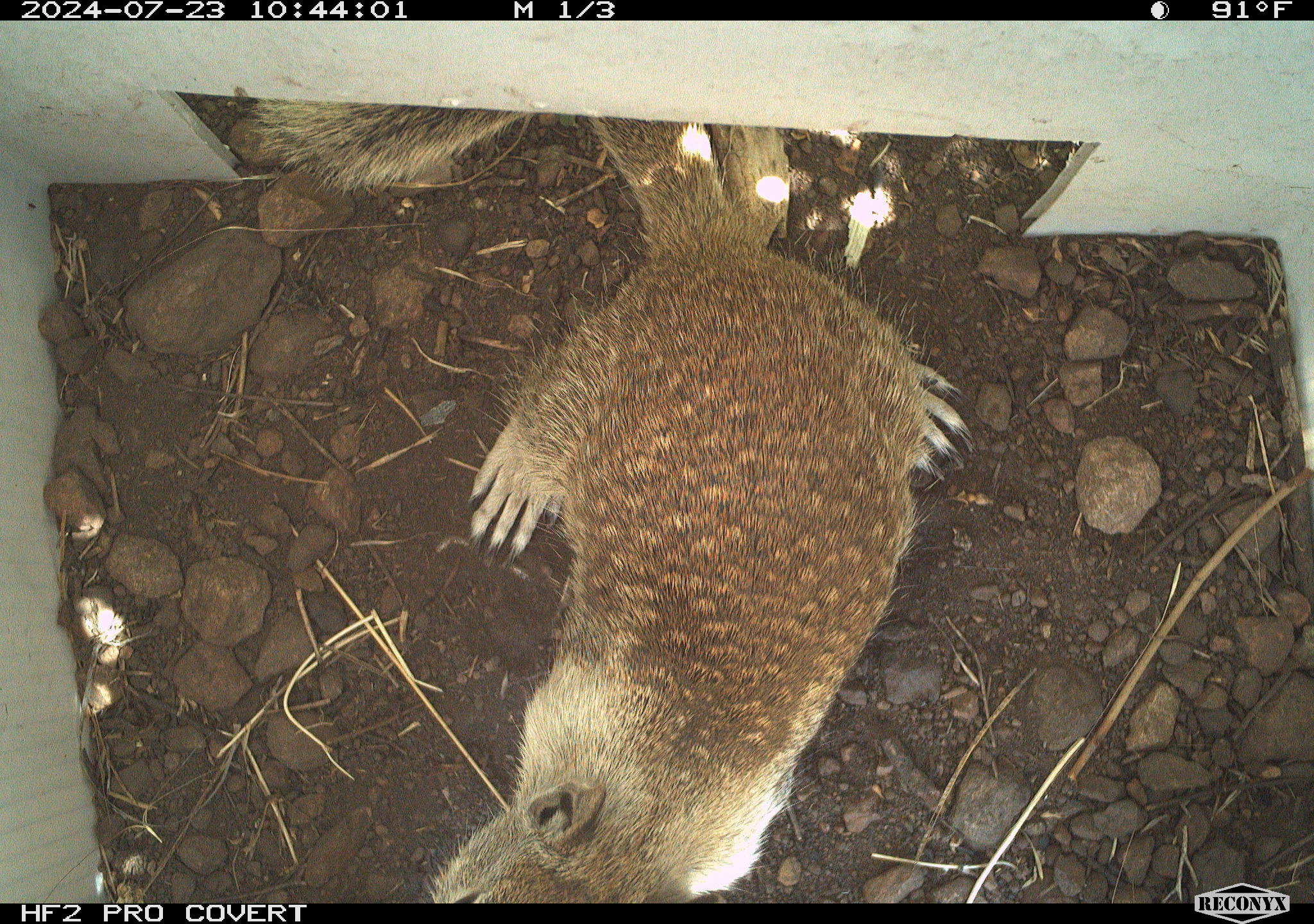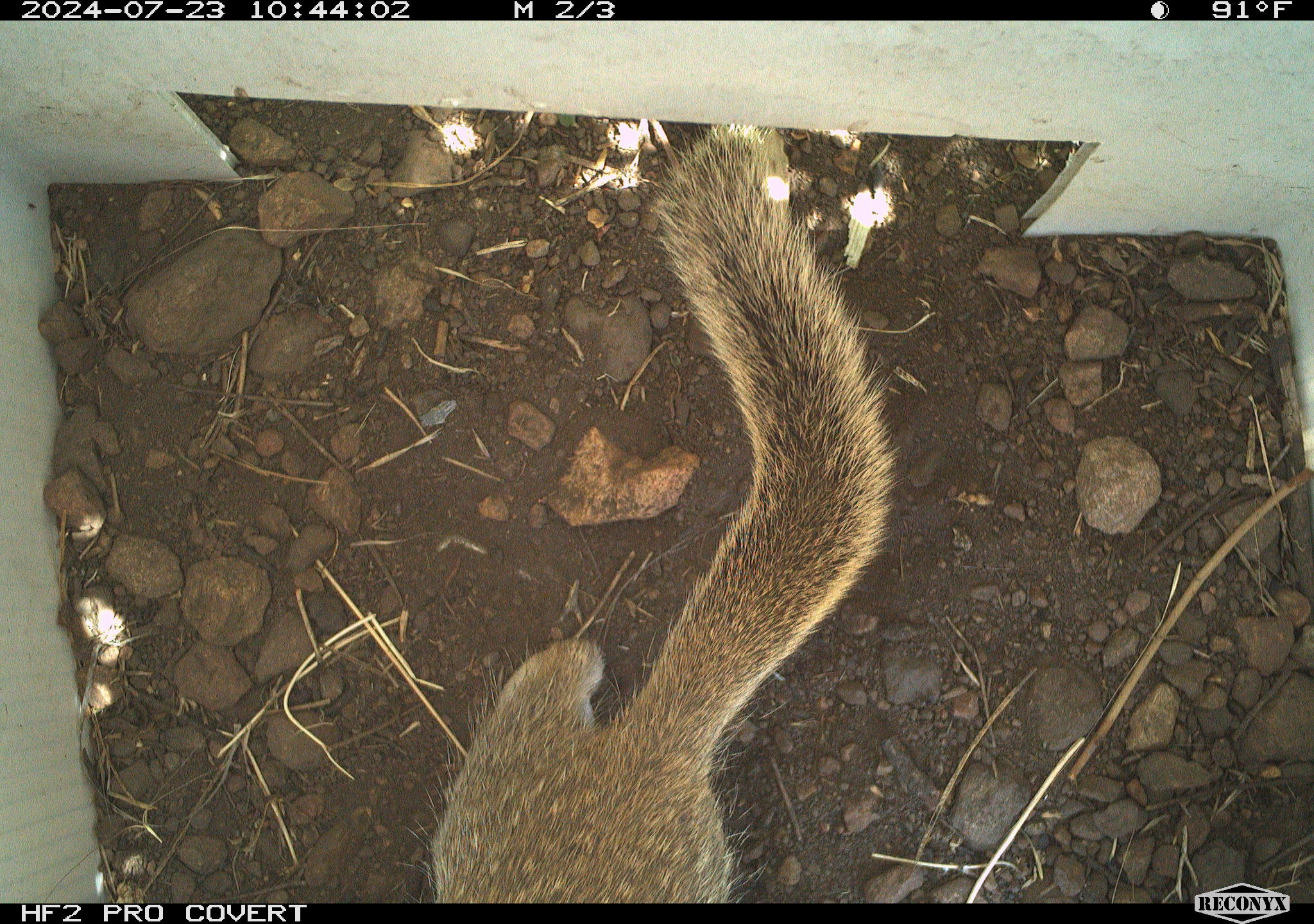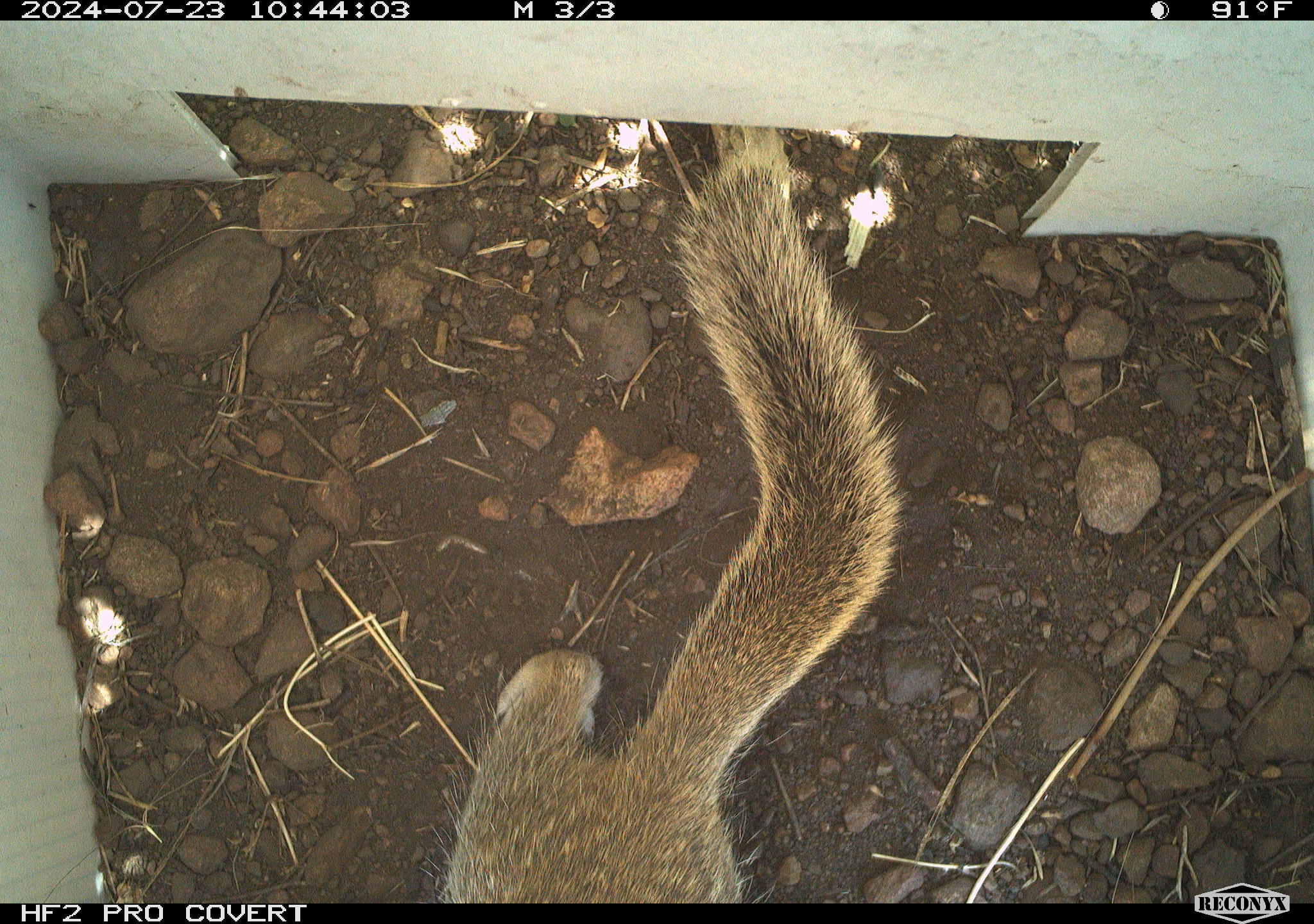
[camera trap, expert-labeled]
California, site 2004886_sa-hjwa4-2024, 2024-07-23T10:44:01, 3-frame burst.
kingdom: Animalia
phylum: Chordata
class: Mammalia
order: Rodentia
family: Sciuridae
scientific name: Sciuridae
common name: squirrels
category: sciuridae family